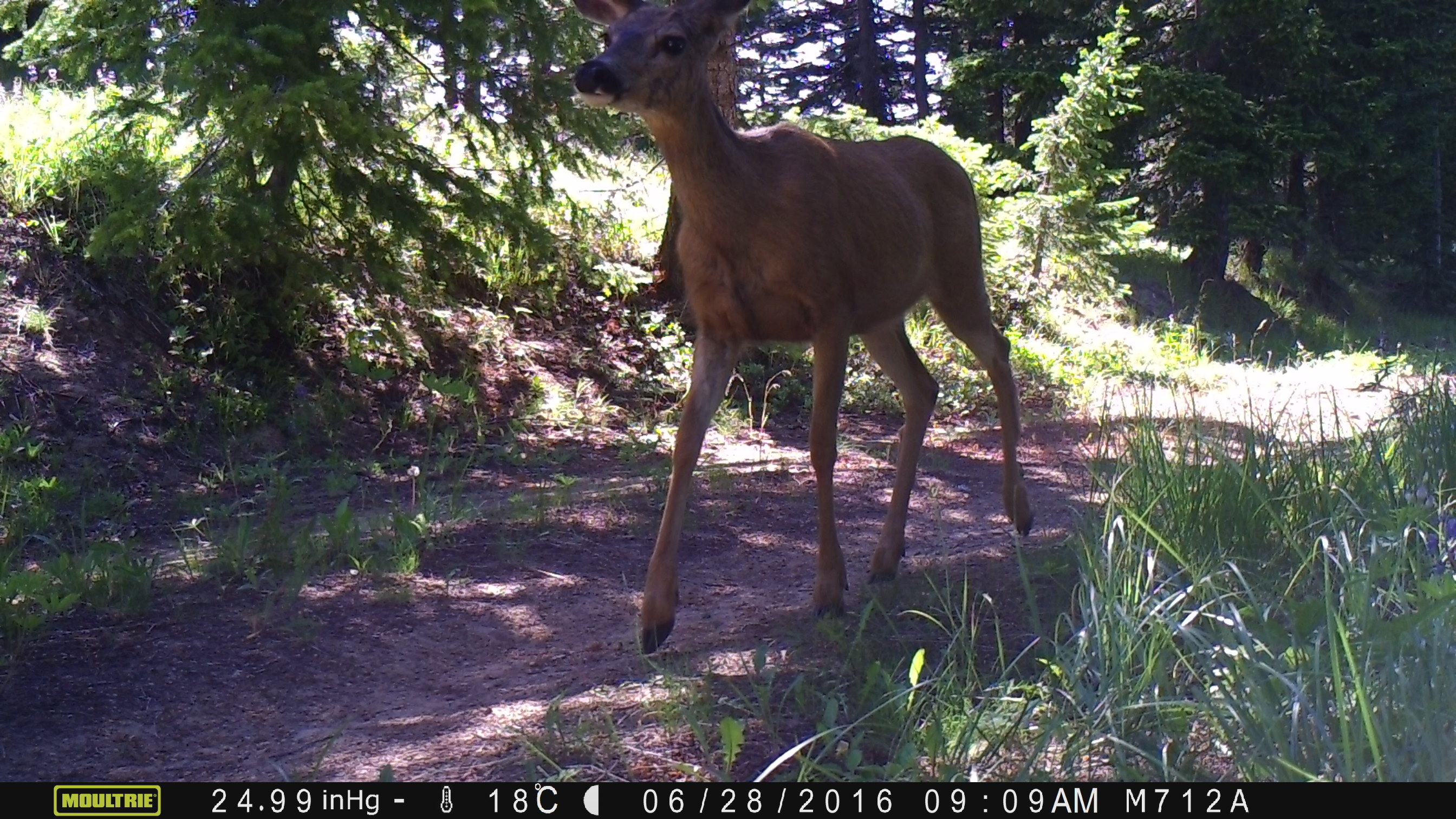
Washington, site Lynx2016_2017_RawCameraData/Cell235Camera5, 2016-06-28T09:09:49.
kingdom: Animalia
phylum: Chordata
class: Mammalia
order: Artiodactyla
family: Cervidae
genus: Odocoileus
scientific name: Odocoileus hemionus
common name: mule deer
Odocoileus hemionus (mule deer). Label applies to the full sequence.